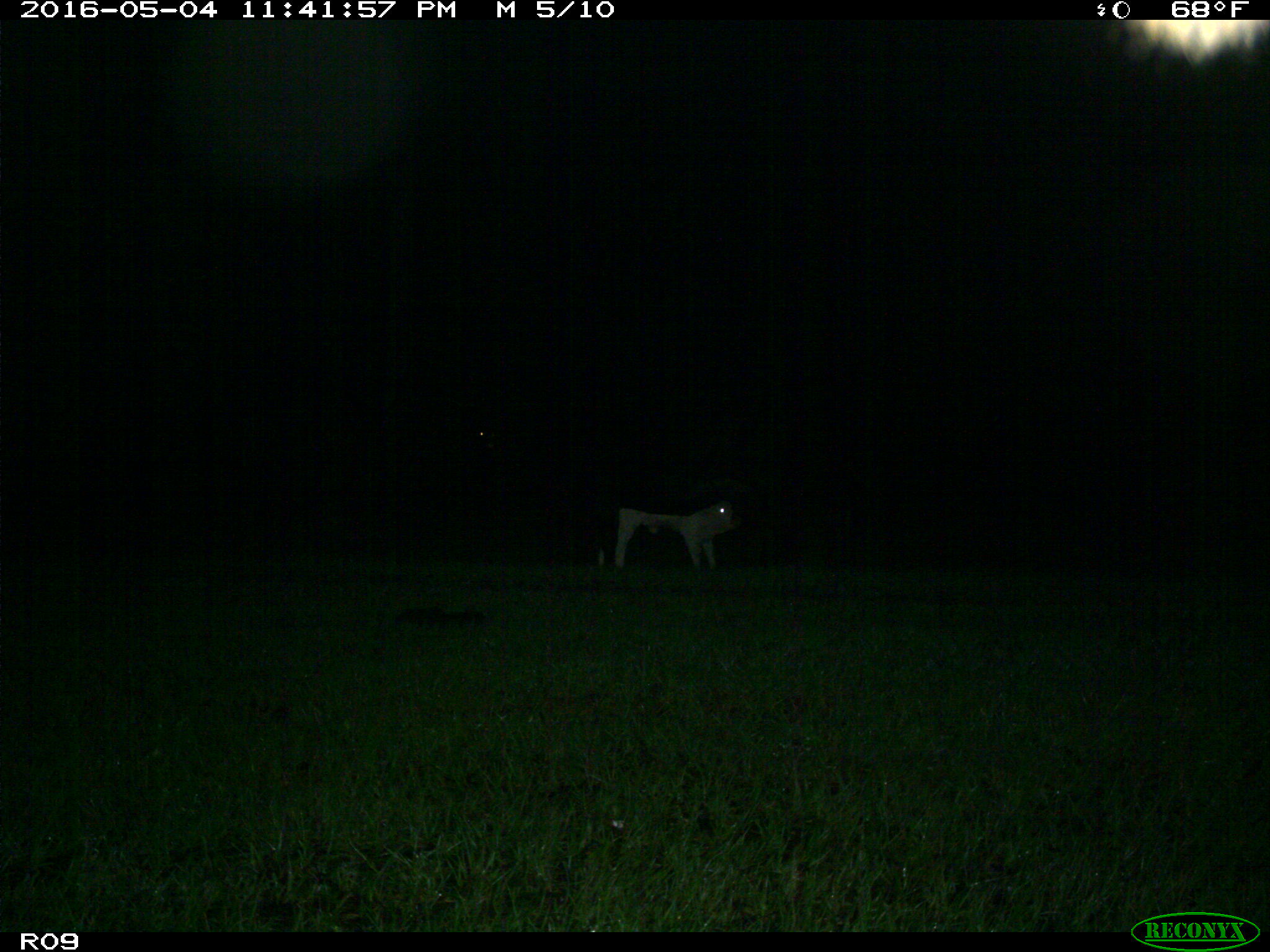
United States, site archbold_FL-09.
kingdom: Animalia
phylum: Chordata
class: Mammalia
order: Artiodactyla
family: Bovidae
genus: Bos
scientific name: Bos taurus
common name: domestic cow